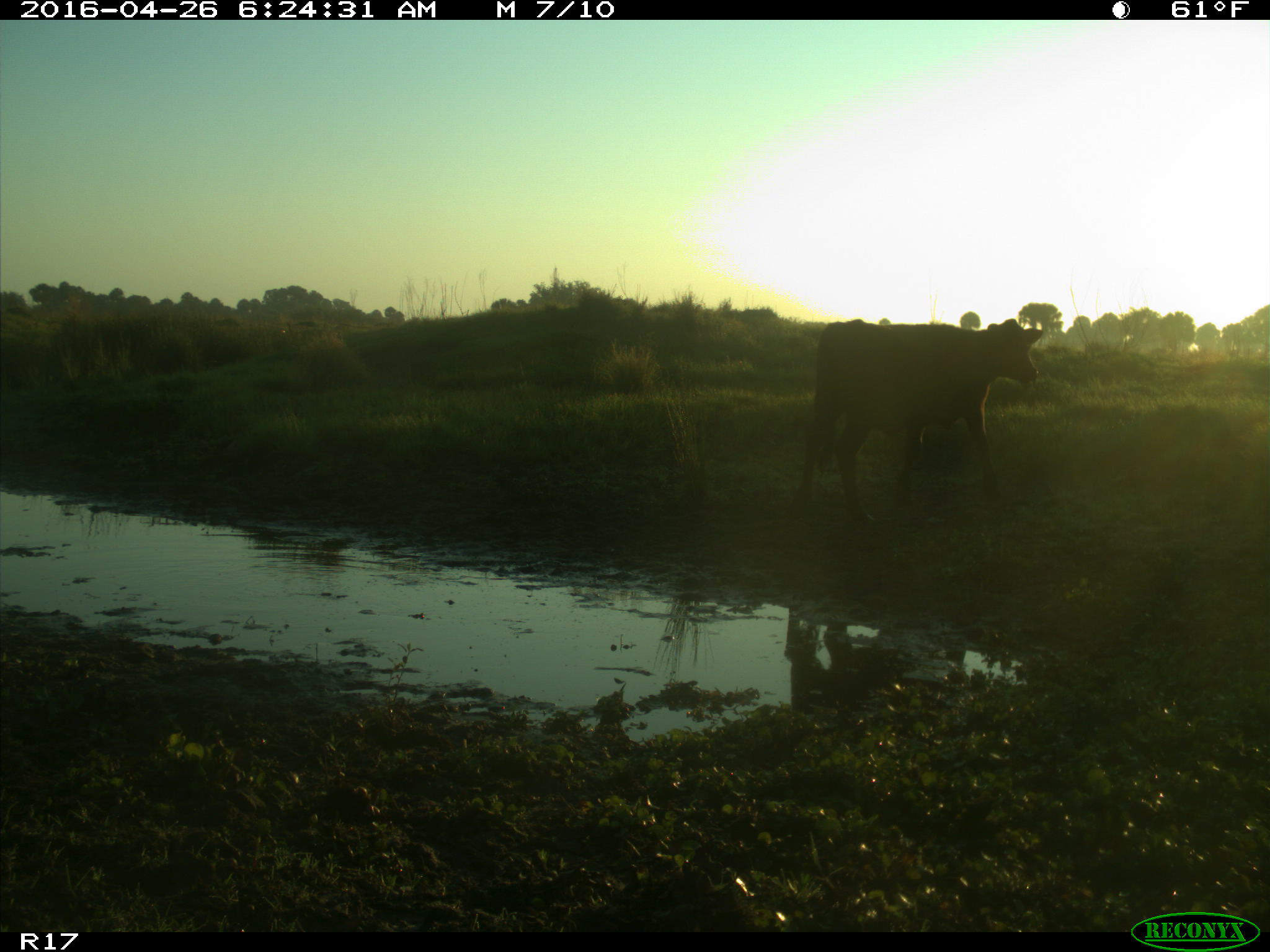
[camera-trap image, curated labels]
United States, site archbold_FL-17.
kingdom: Animalia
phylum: Chordata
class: Mammalia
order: Artiodactyla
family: Bovidae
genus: Bos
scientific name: Bos taurus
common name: domestic cow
Bos taurus (domestic cow).